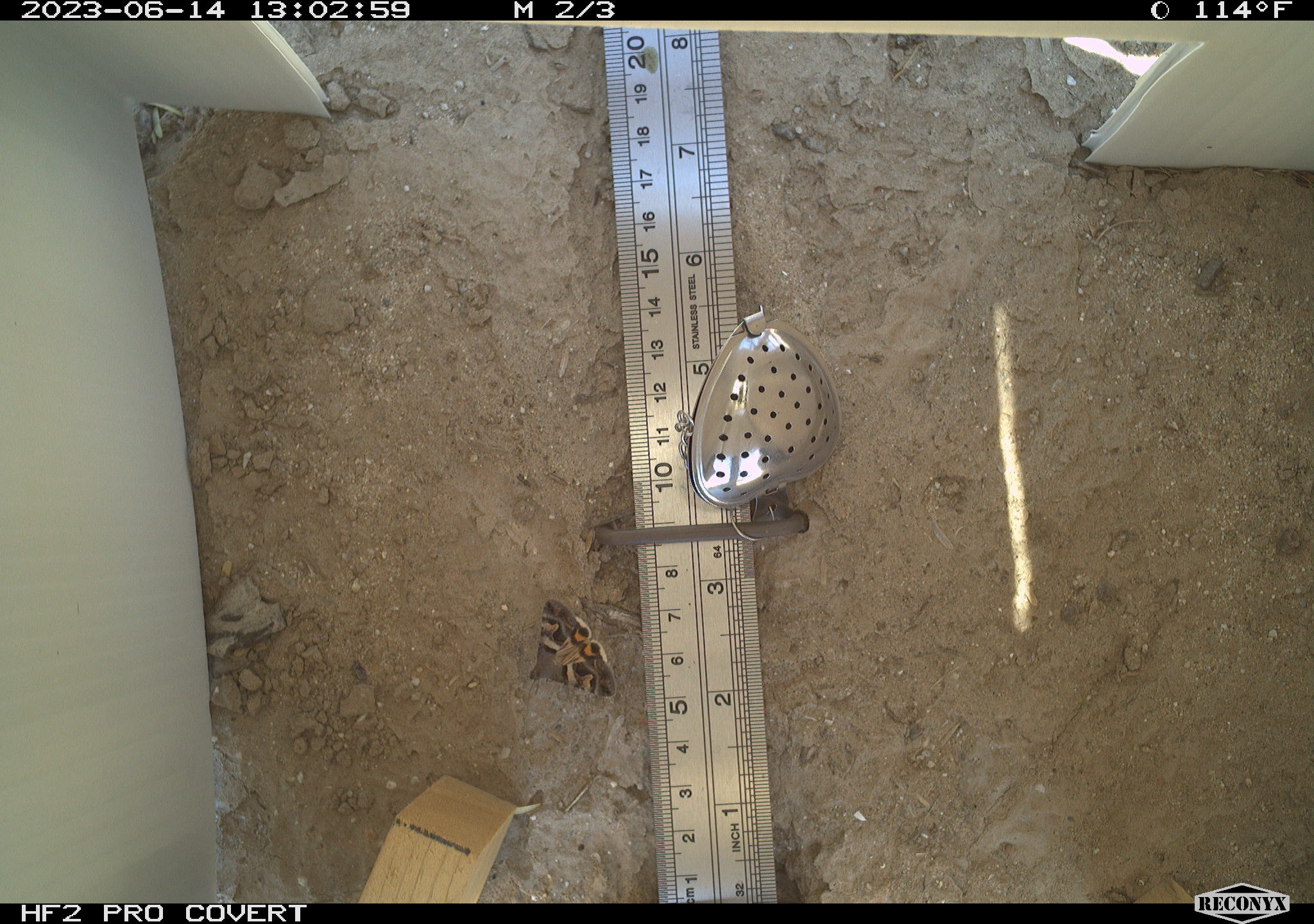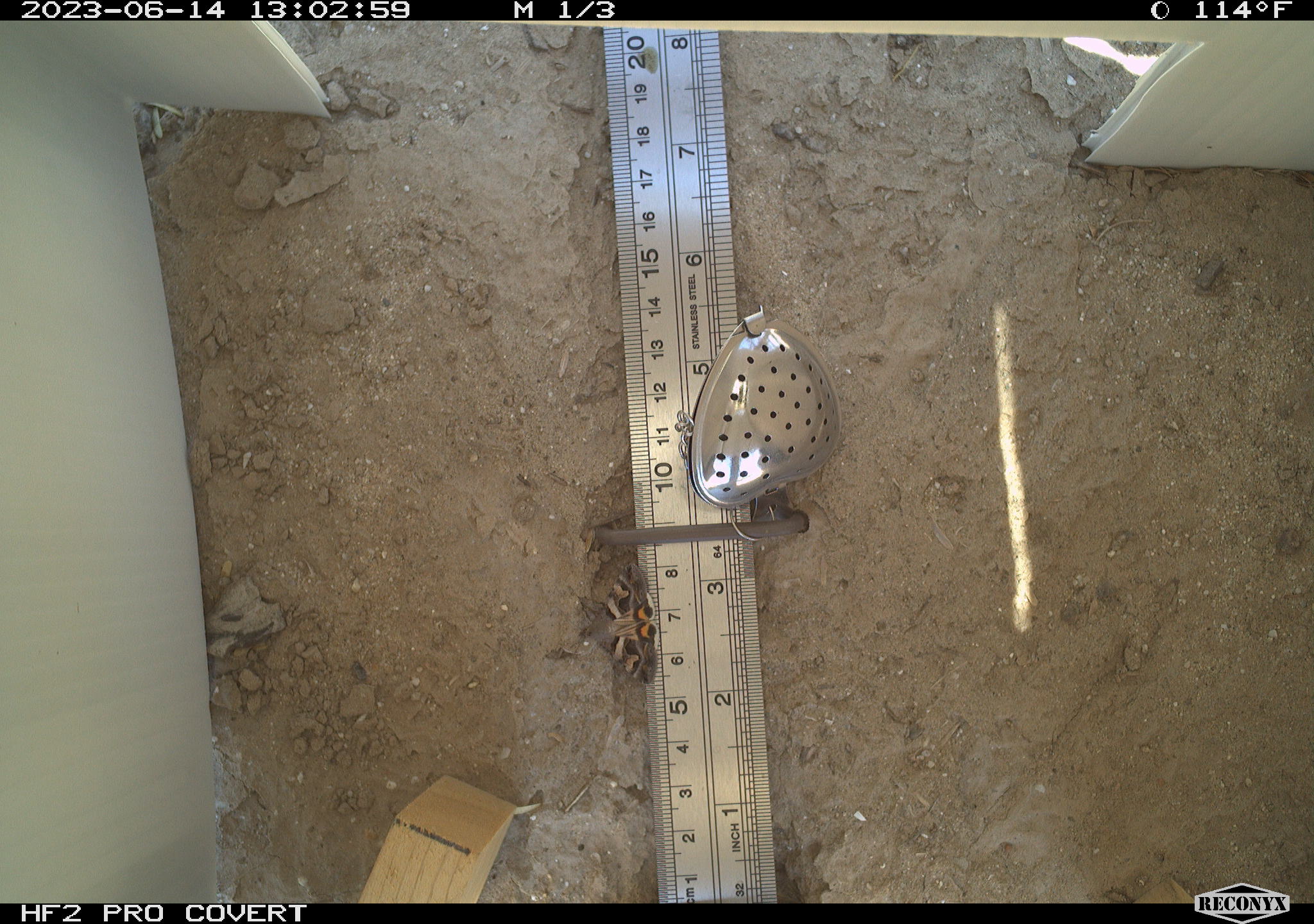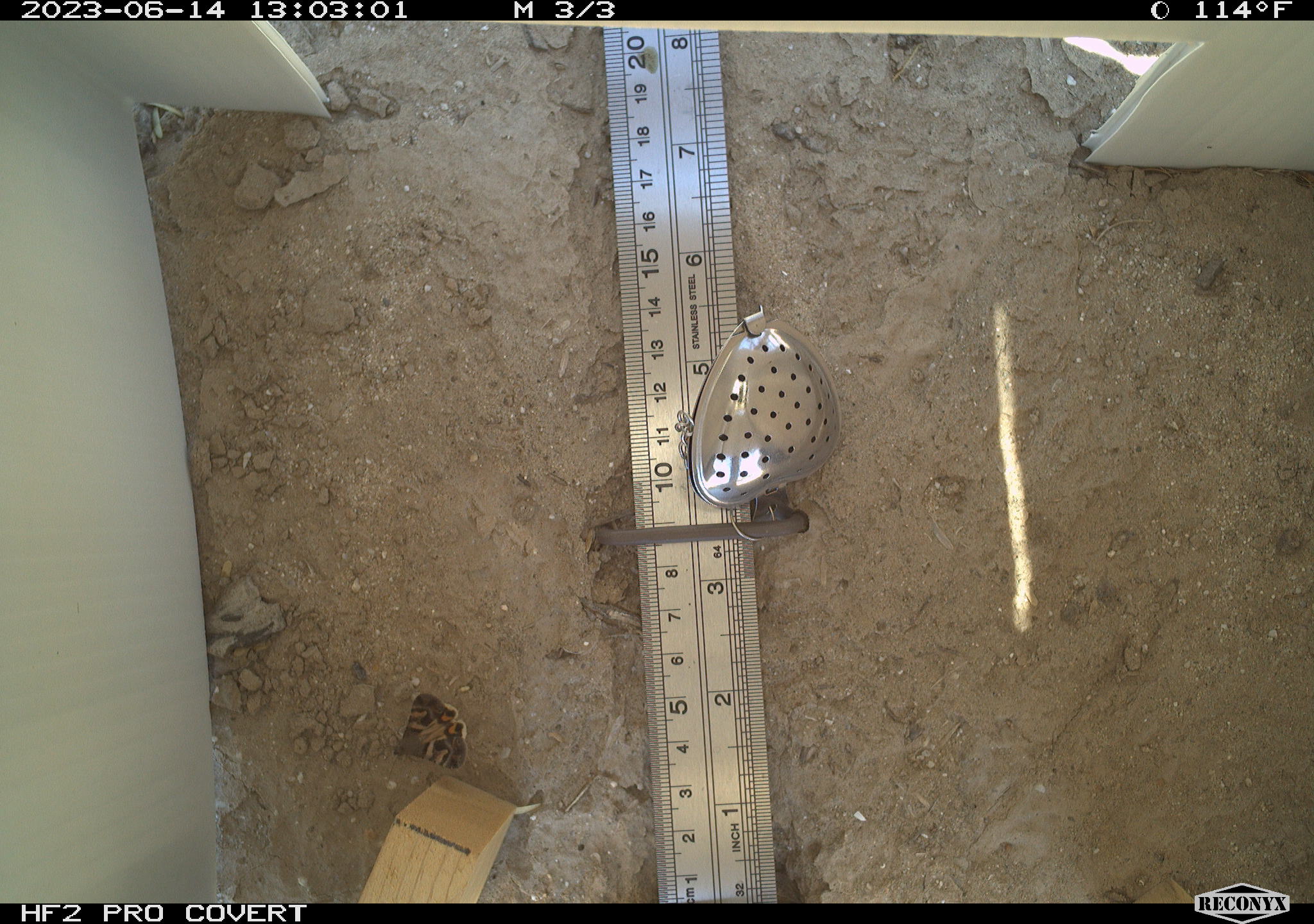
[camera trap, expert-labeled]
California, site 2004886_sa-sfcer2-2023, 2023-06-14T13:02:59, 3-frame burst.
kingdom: Animalia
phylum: Arthropoda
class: Insecta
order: Lepidoptera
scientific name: Lepidoptera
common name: butterflies and moths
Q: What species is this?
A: Butterflies and moths (Lepidoptera).